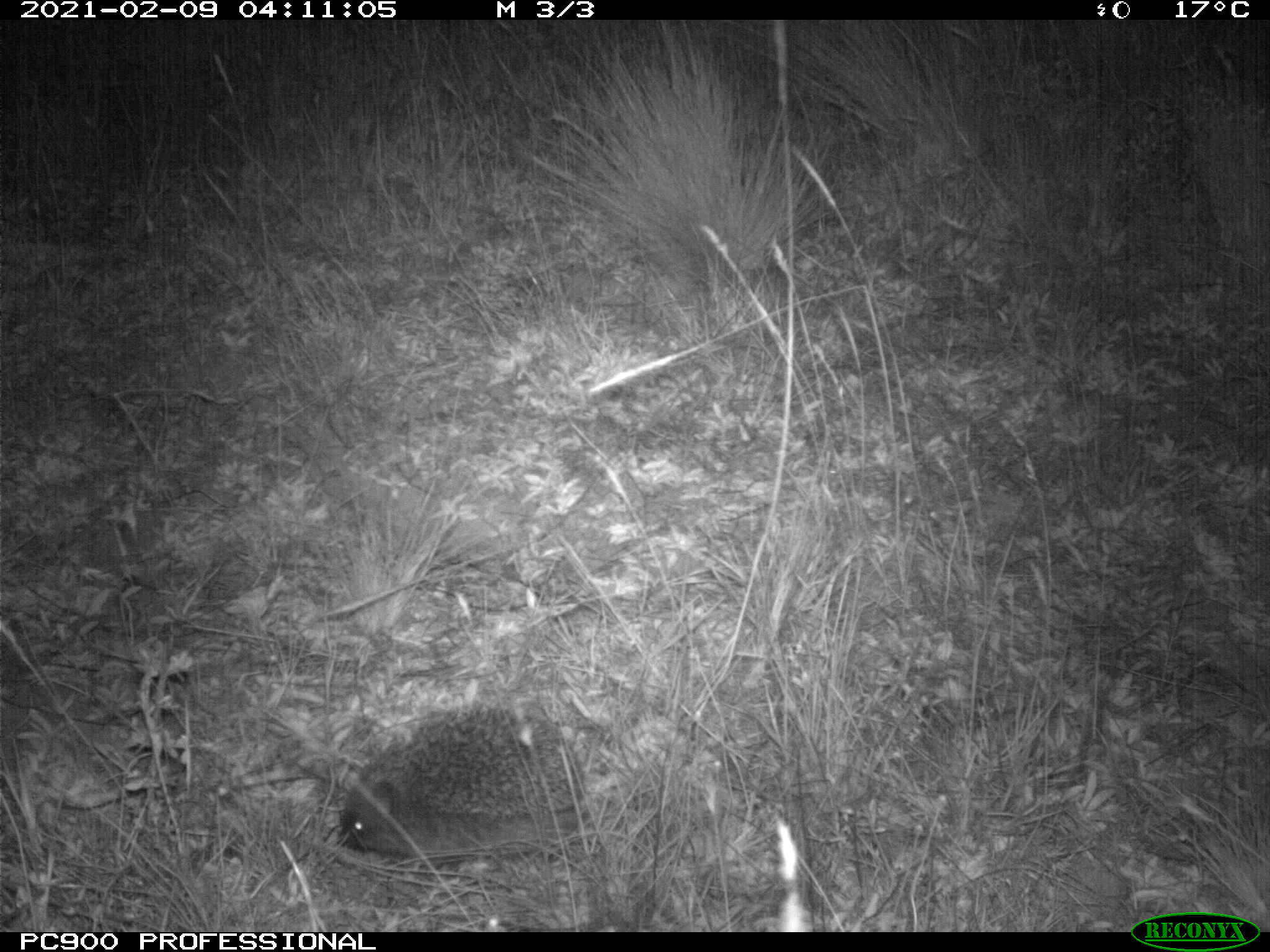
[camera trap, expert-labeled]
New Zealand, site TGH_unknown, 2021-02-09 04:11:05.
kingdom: Animalia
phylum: Chordata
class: Mammalia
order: Eulipotyphla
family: Erinaceidae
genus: Erinaceus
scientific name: Erinaceus europaeus europaeus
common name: european hedgehog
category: hedgehog